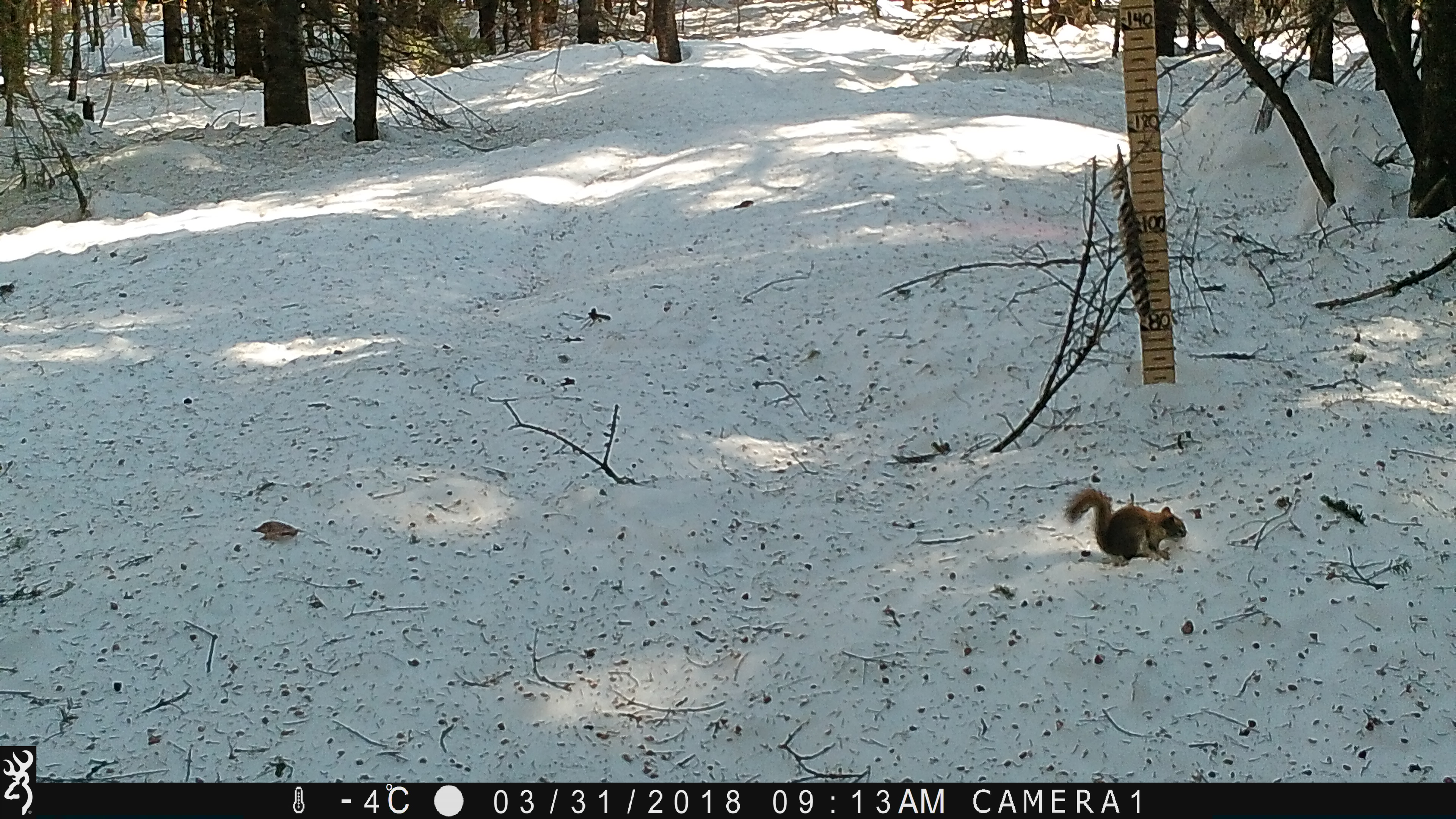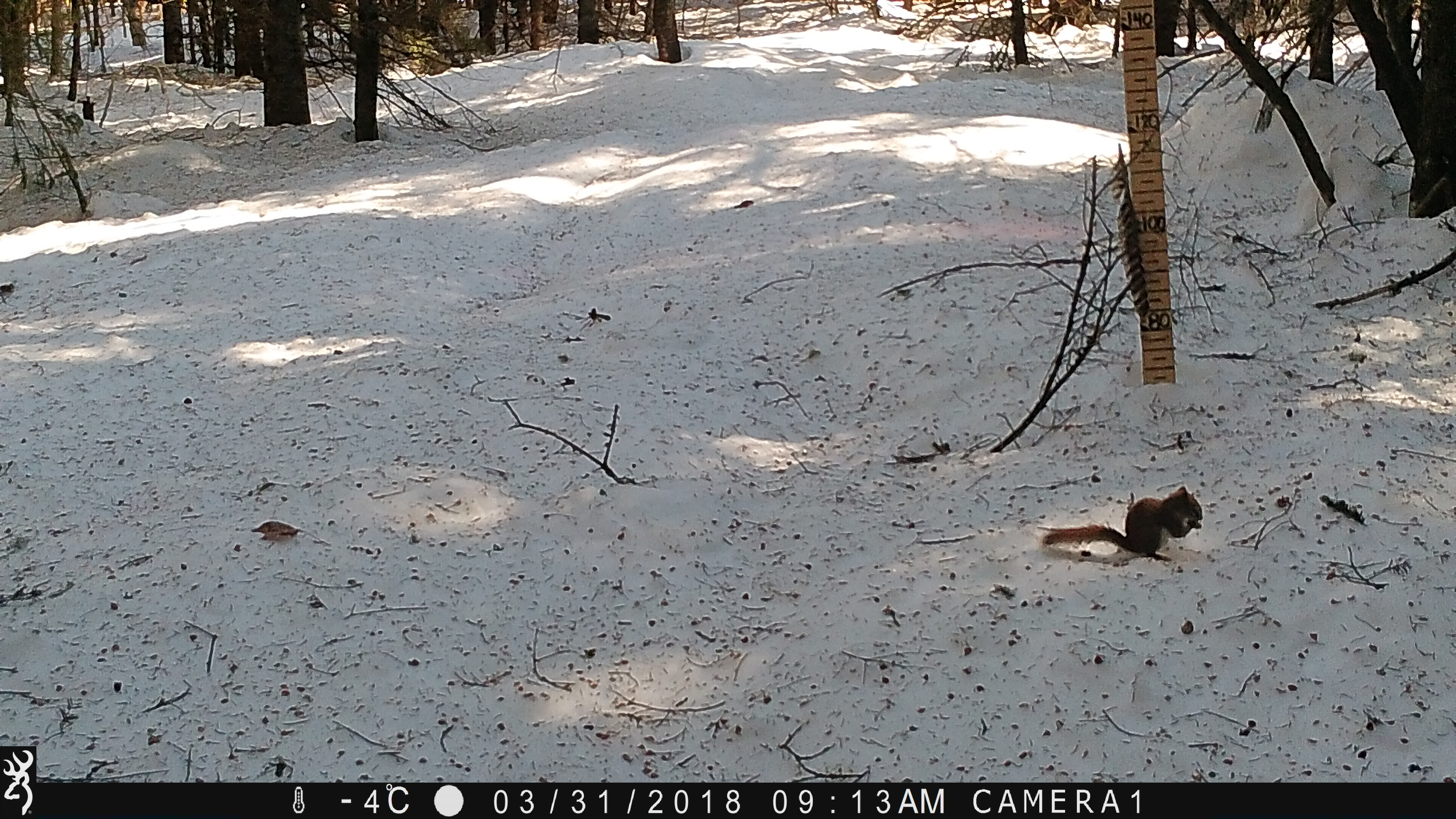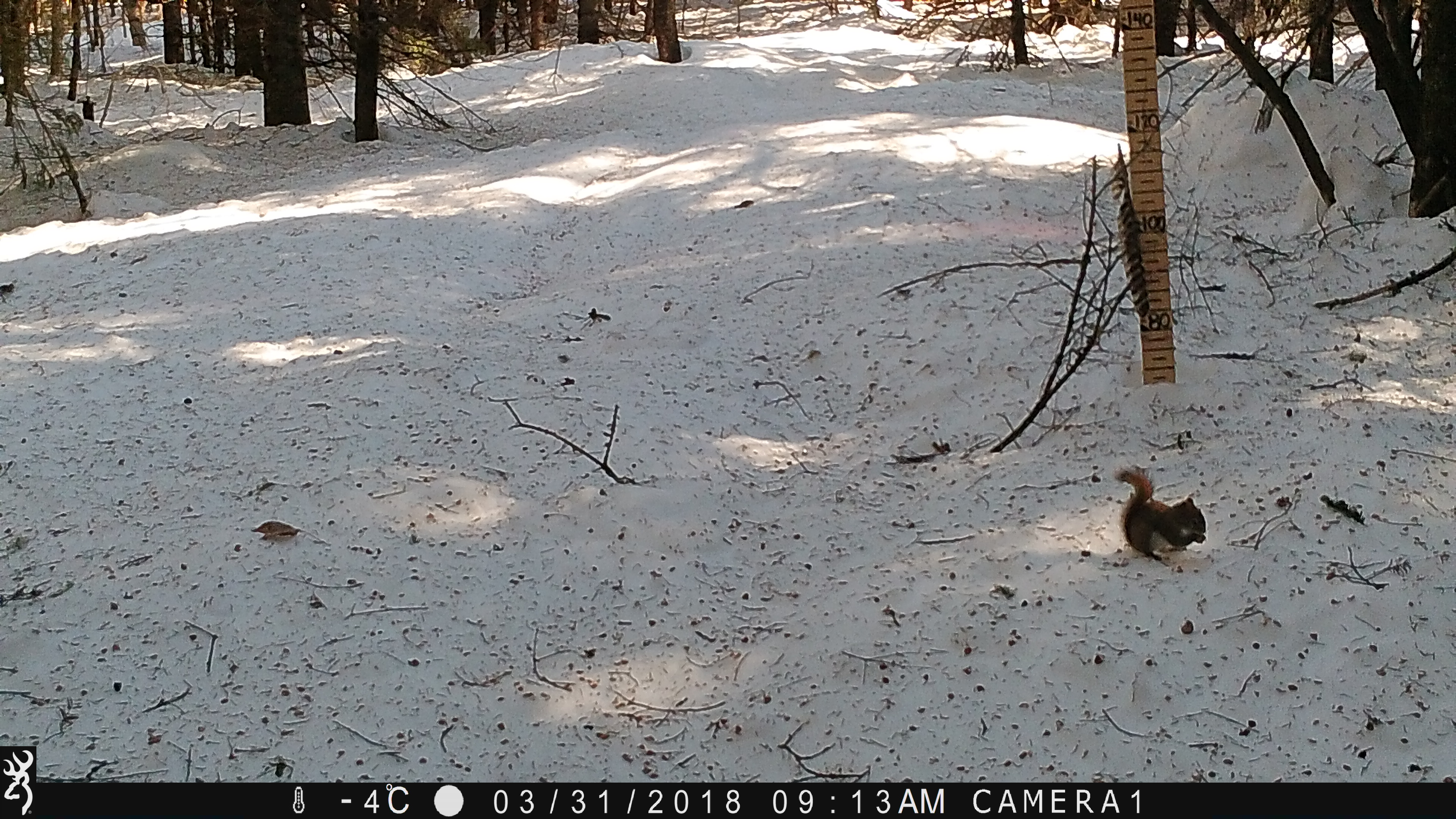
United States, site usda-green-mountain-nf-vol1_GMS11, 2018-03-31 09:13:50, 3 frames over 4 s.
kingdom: Animalia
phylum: Chordata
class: Mammalia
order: Rodentia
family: Sciuridae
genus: Tamiasciurus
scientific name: Tamiasciurus hudsonicus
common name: red squirrel